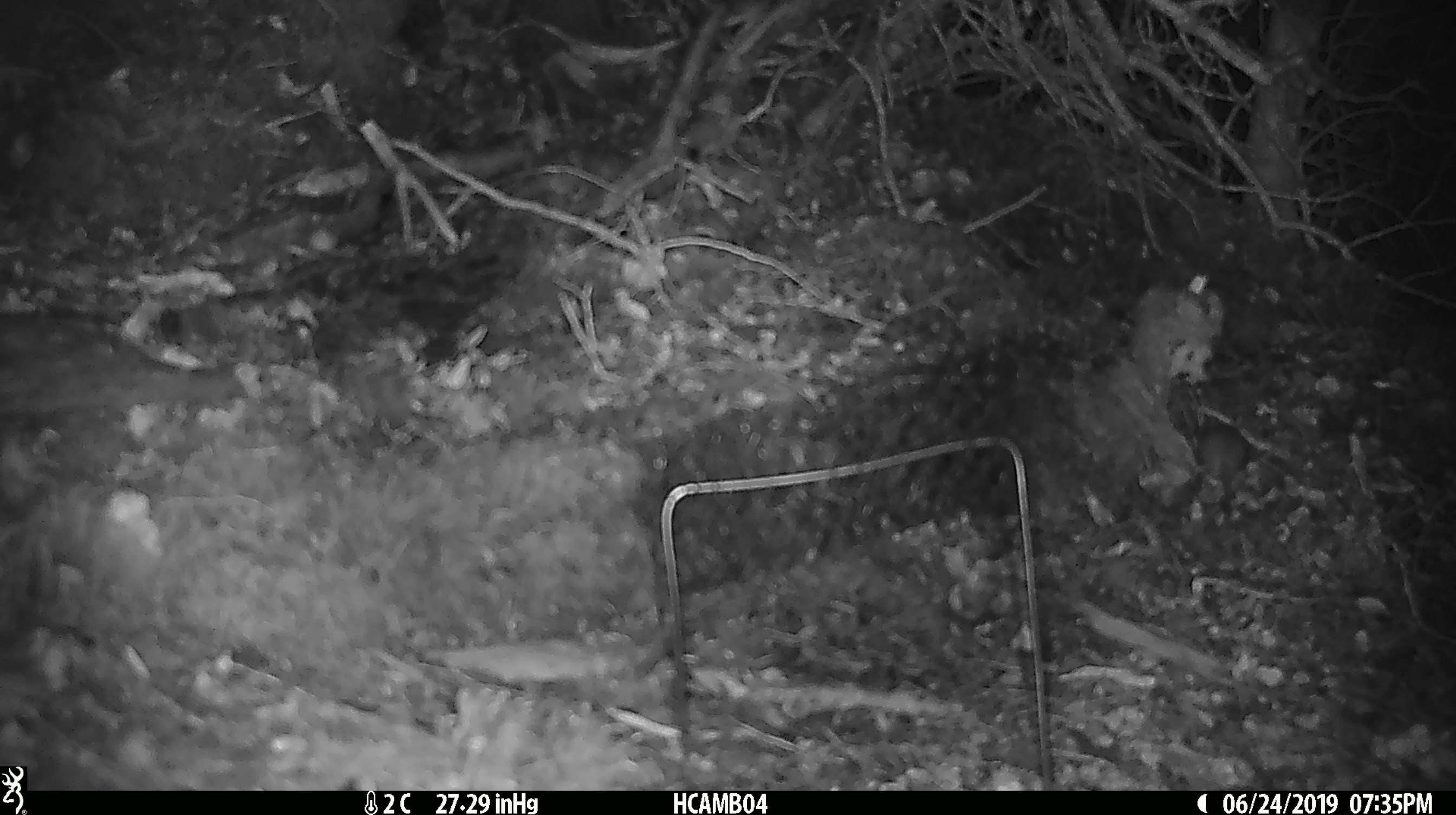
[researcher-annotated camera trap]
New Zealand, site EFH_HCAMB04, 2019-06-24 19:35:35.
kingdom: Animalia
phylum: Chordata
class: Mammalia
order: Rodentia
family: Muridae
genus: Mus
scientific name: Mus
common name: mouse